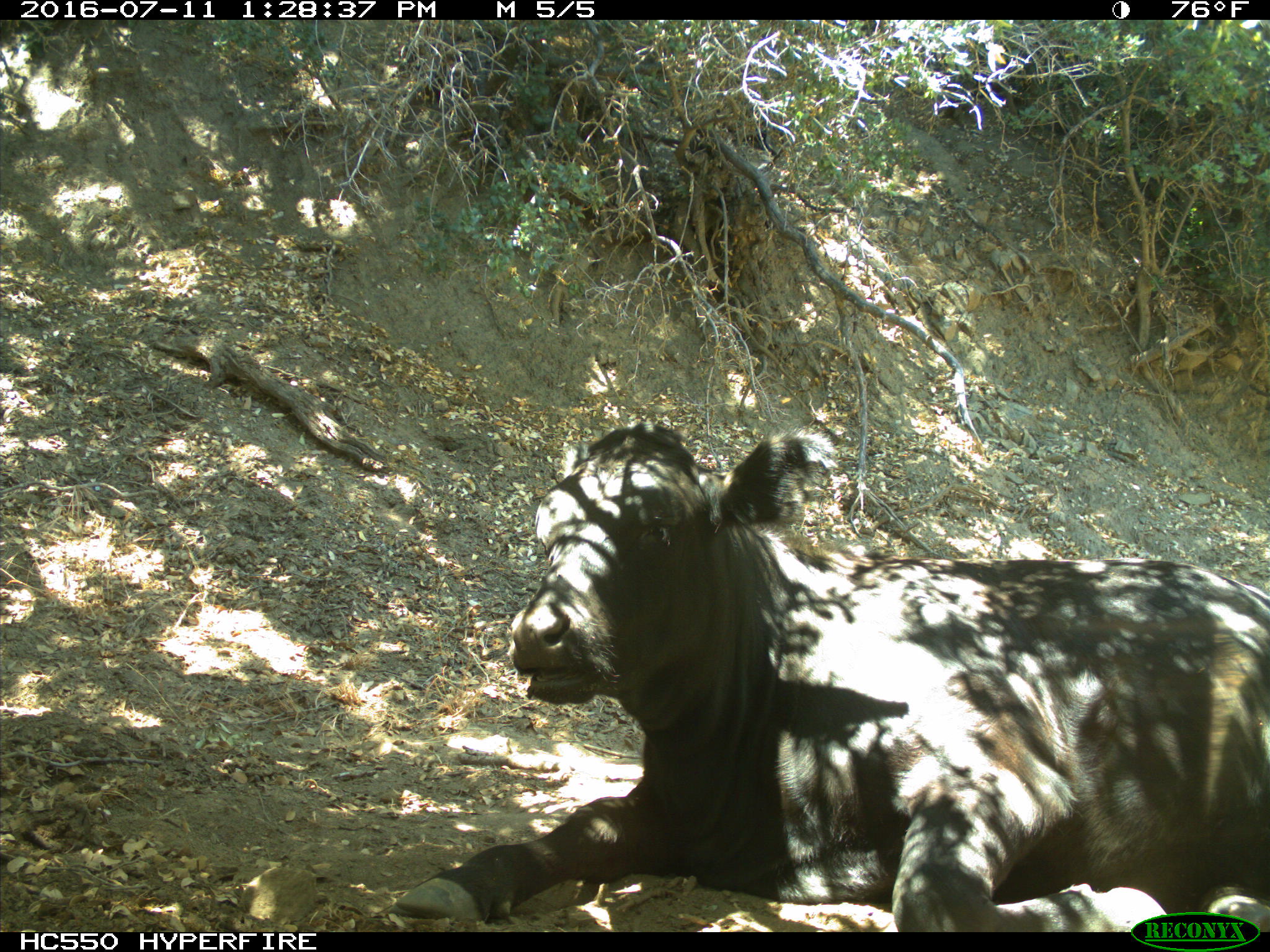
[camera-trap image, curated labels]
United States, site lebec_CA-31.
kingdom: Animalia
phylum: Chordata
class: Mammalia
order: Artiodactyla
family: Bovidae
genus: Bos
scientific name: Bos taurus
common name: domestic cow